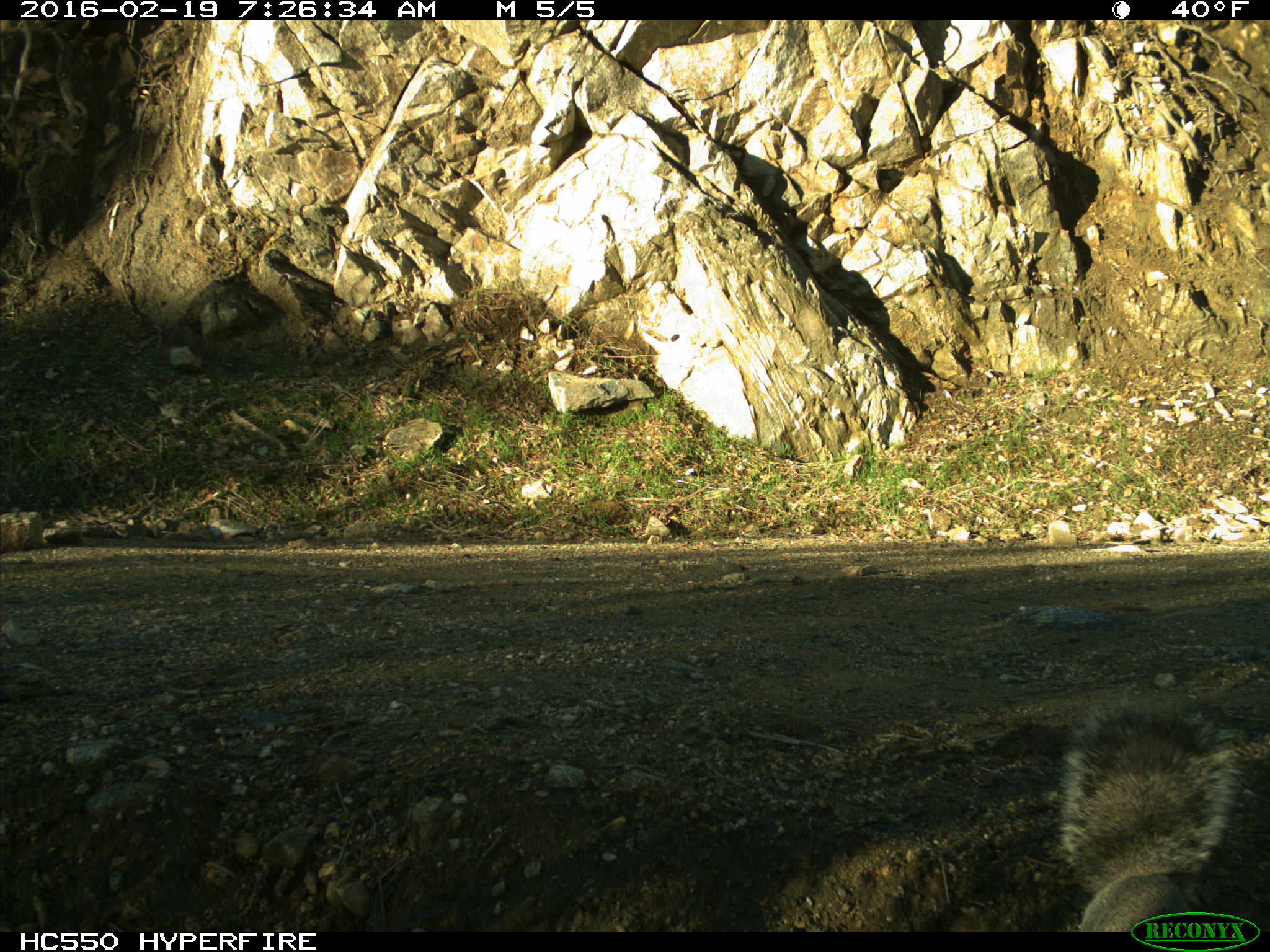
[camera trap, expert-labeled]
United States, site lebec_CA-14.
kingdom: Animalia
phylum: Chordata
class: Mammalia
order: Rodentia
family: Sciuridae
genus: Sciurus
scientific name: Sciurus carolinensis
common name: eastern gray squirrel